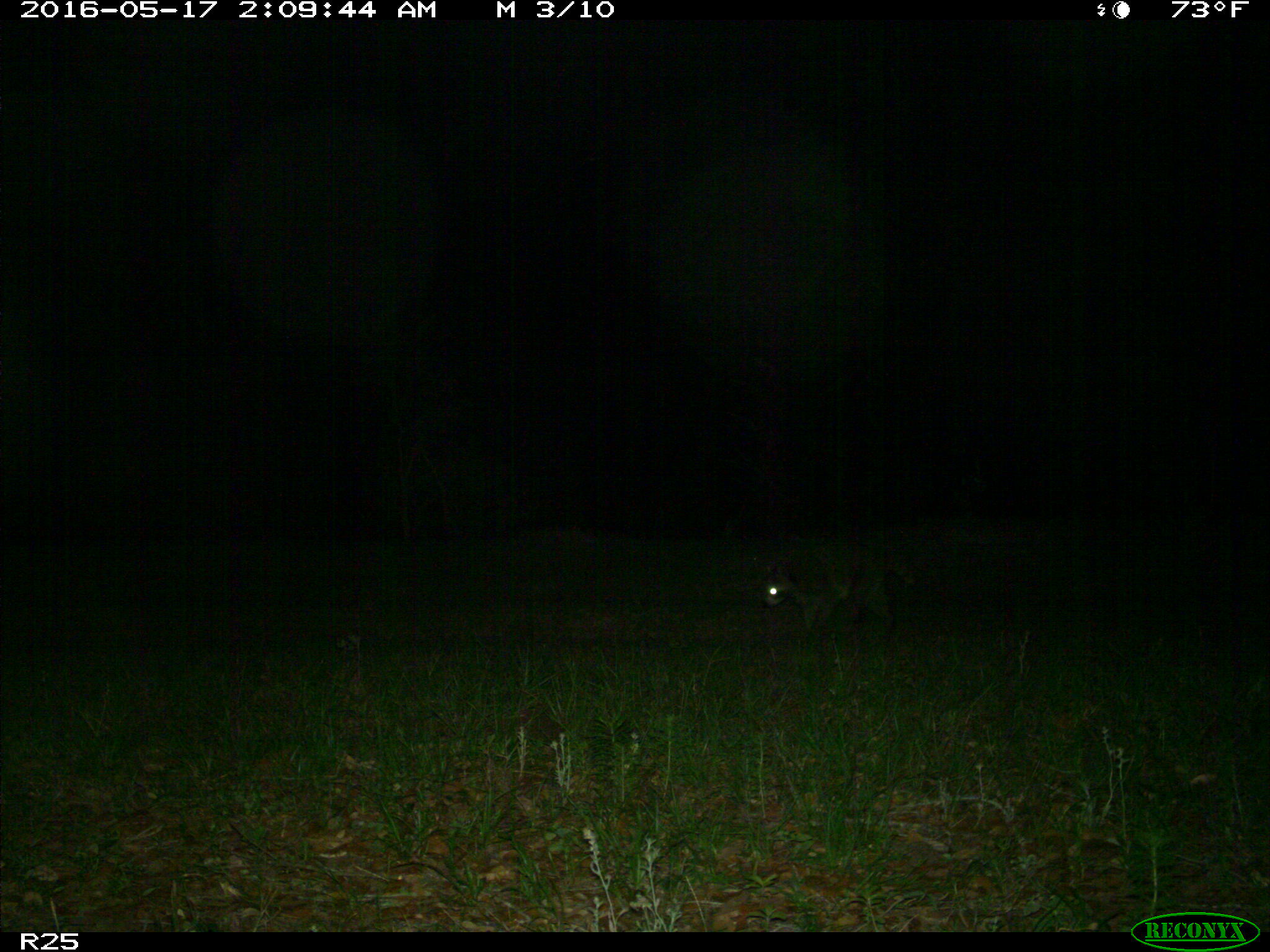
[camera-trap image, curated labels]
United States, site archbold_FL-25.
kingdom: Animalia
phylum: Chordata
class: Mammalia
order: Carnivora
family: Procyonidae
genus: Procyon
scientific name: Procyon lotor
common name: common raccoon